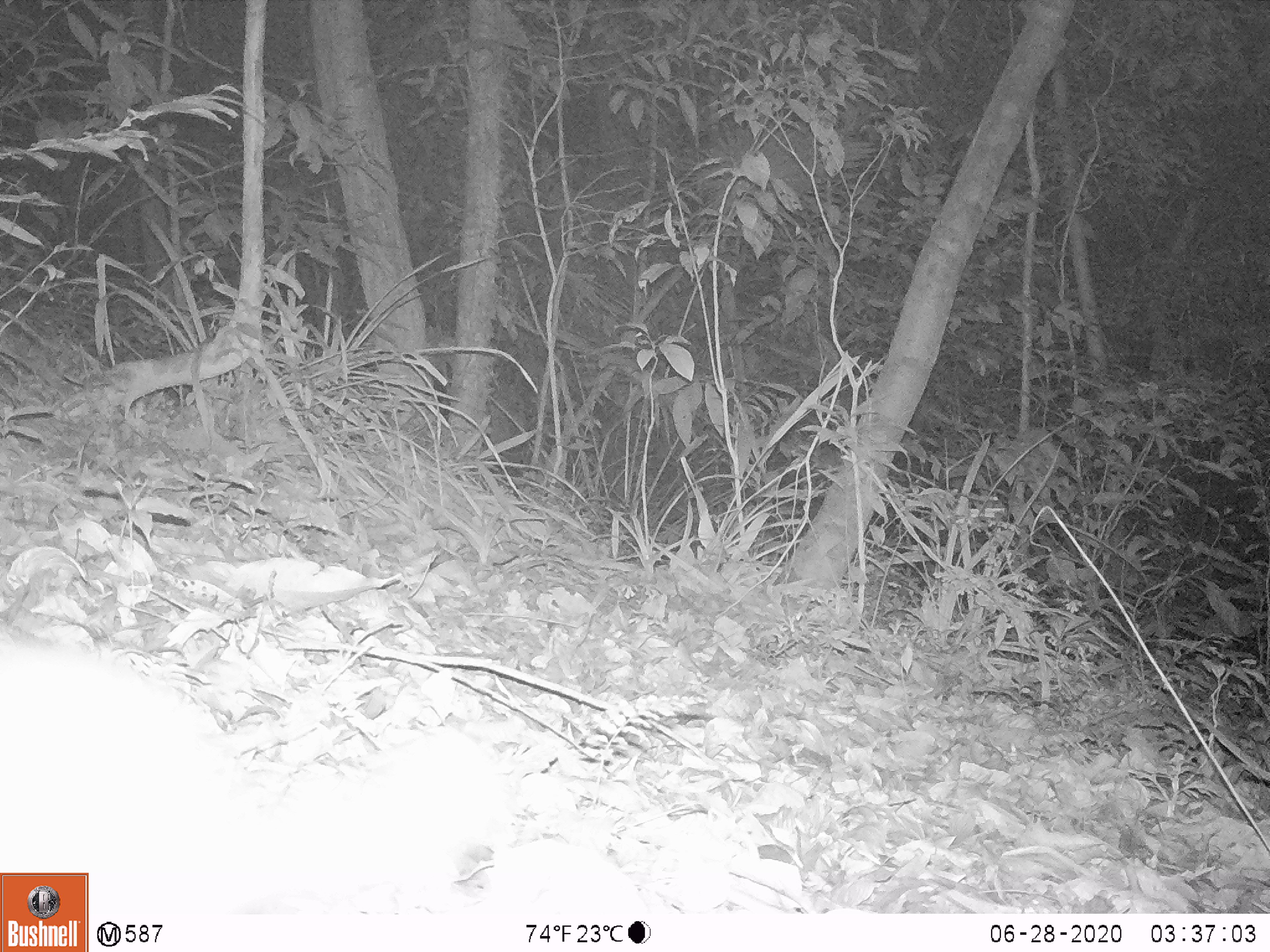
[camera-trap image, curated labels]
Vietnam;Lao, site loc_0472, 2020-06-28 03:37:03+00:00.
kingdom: Animalia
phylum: Chordata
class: Mammalia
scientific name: Mammalia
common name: mammal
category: unidentified small mammal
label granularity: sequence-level